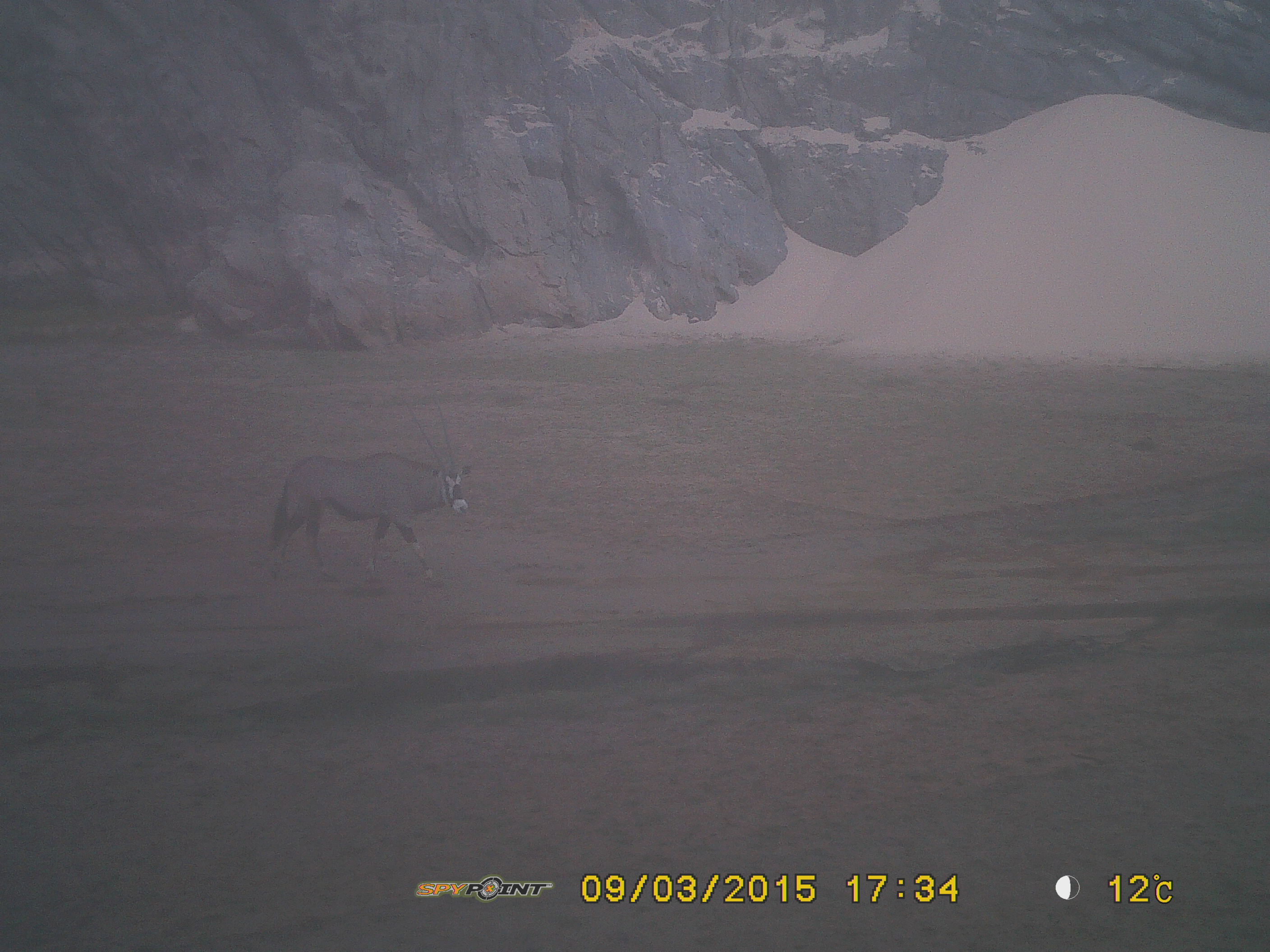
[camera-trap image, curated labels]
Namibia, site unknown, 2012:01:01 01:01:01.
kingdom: Animalia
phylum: Chordata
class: Mammalia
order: Artiodactyla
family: Bovidae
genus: Oryx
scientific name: Oryx gazella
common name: gemsbok